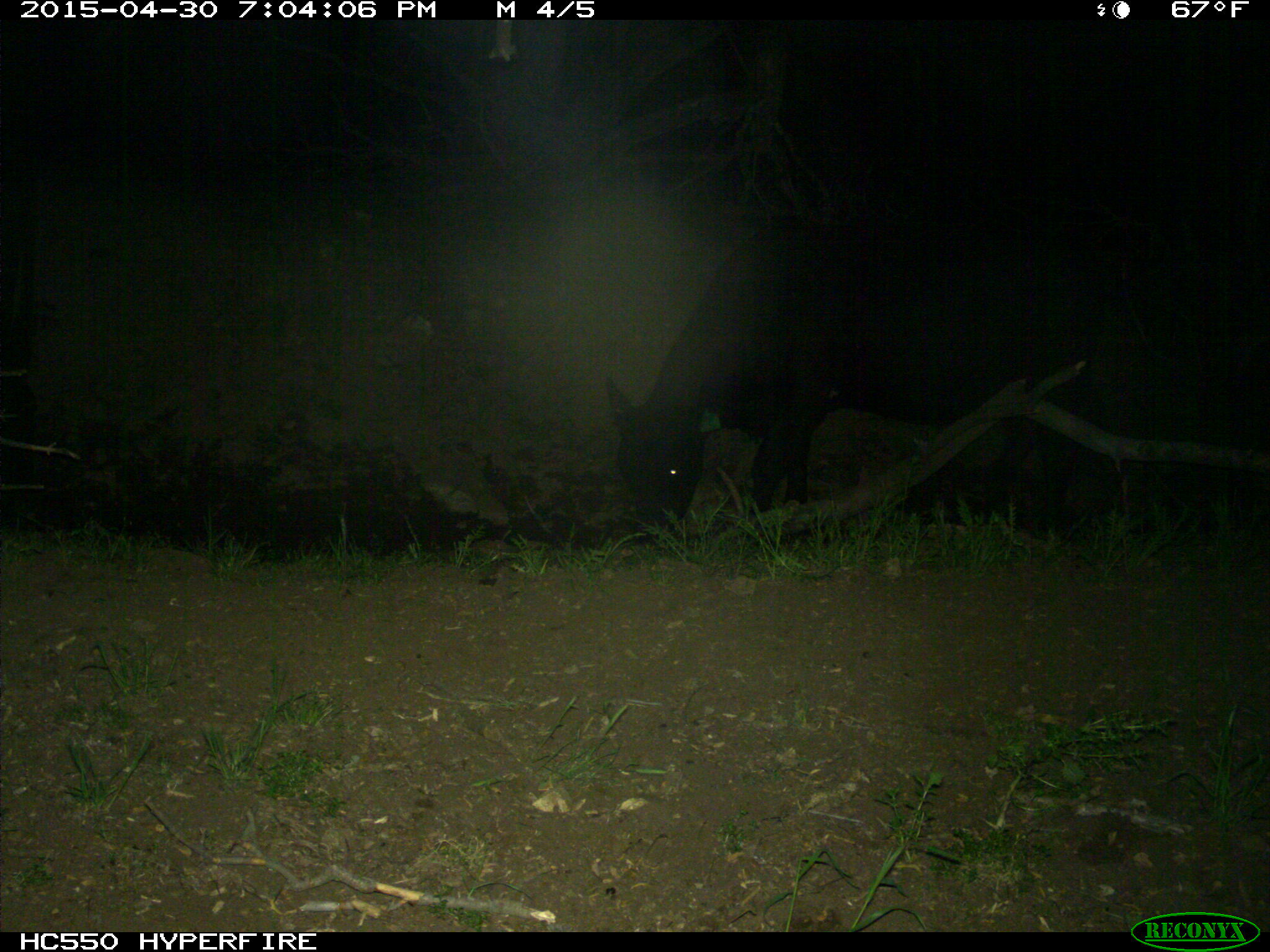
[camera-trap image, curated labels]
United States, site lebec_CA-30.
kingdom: Animalia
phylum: Chordata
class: Mammalia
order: Artiodactyla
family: Bovidae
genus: Bos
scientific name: Bos taurus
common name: domestic cow